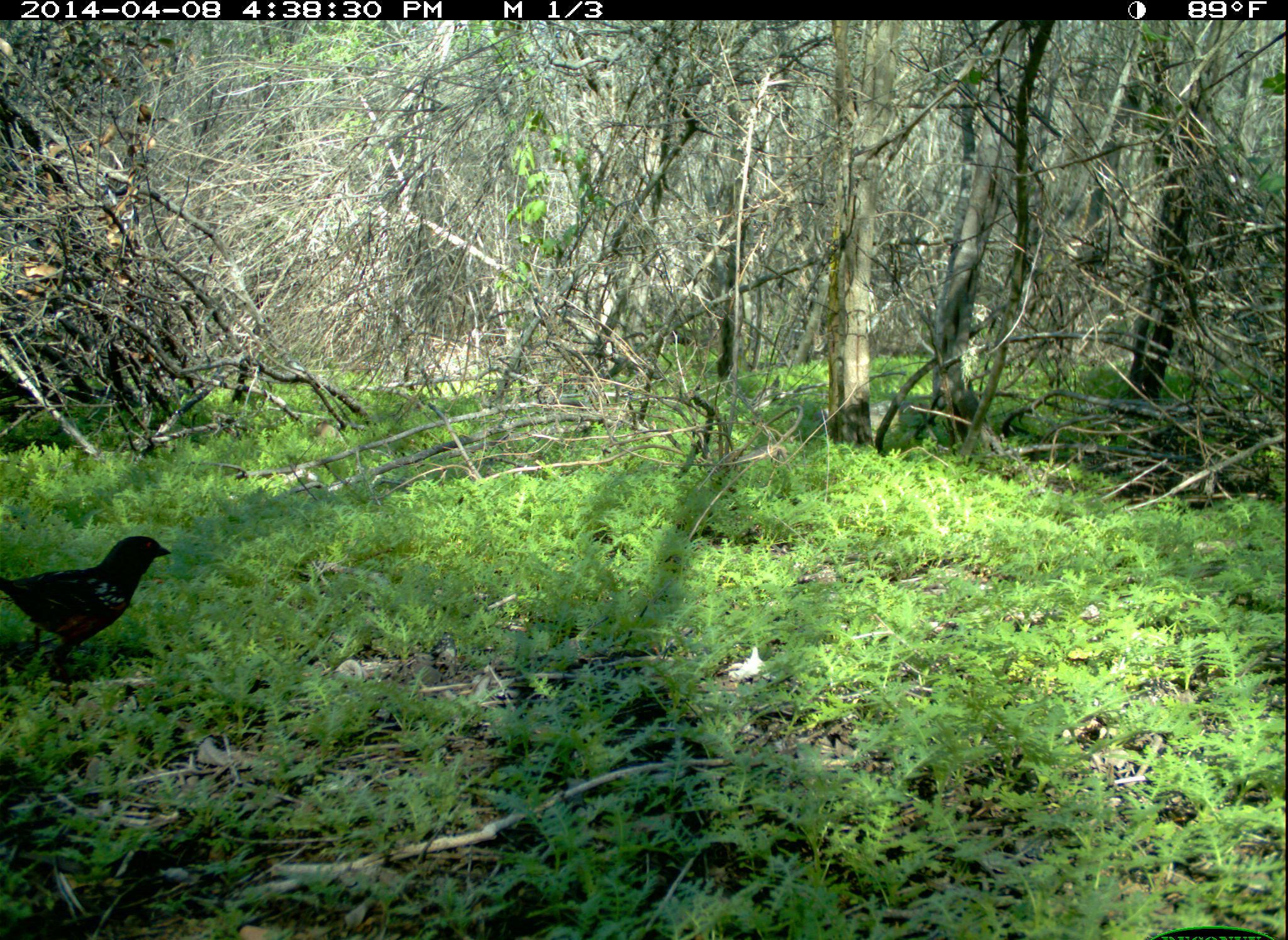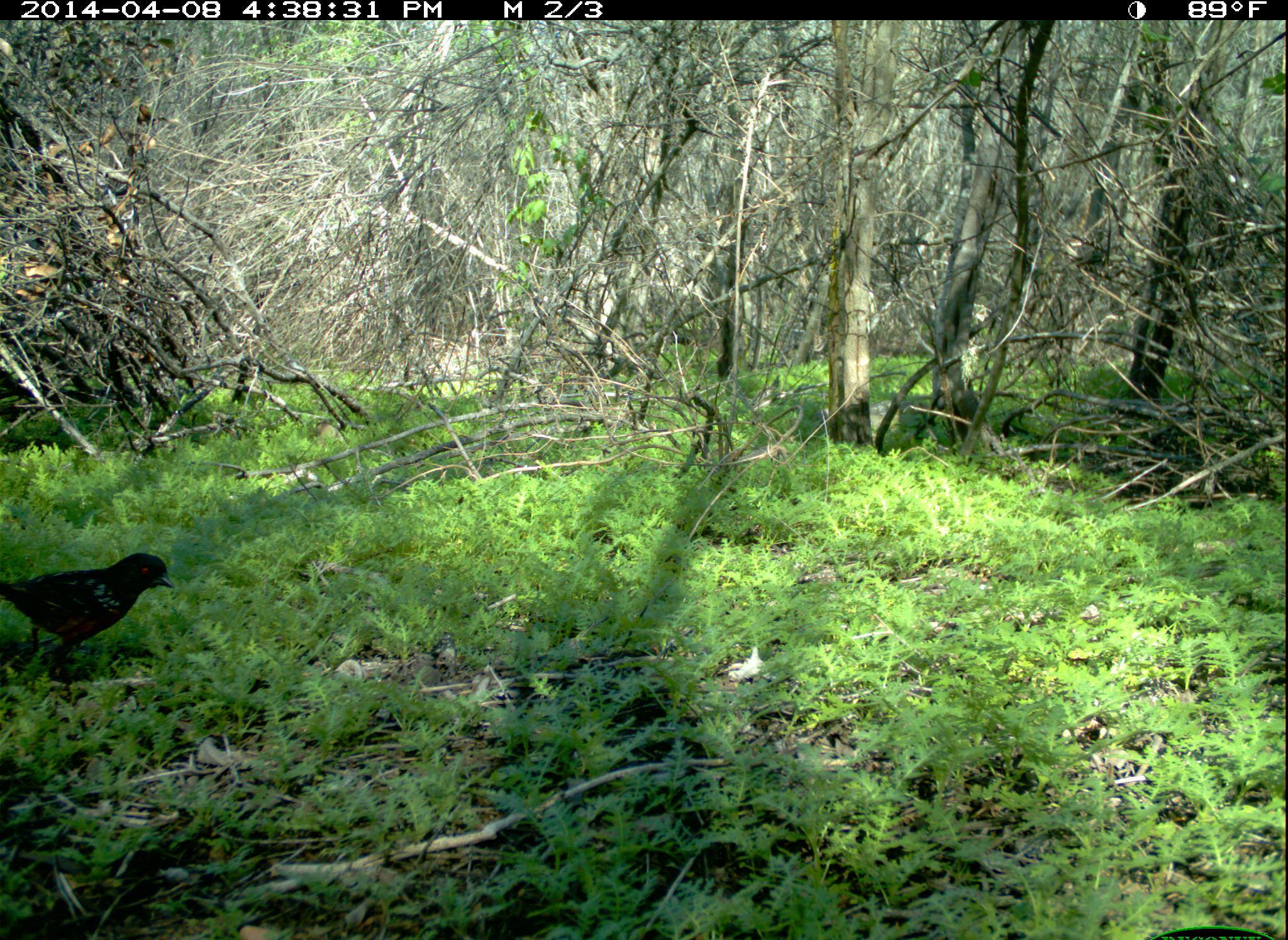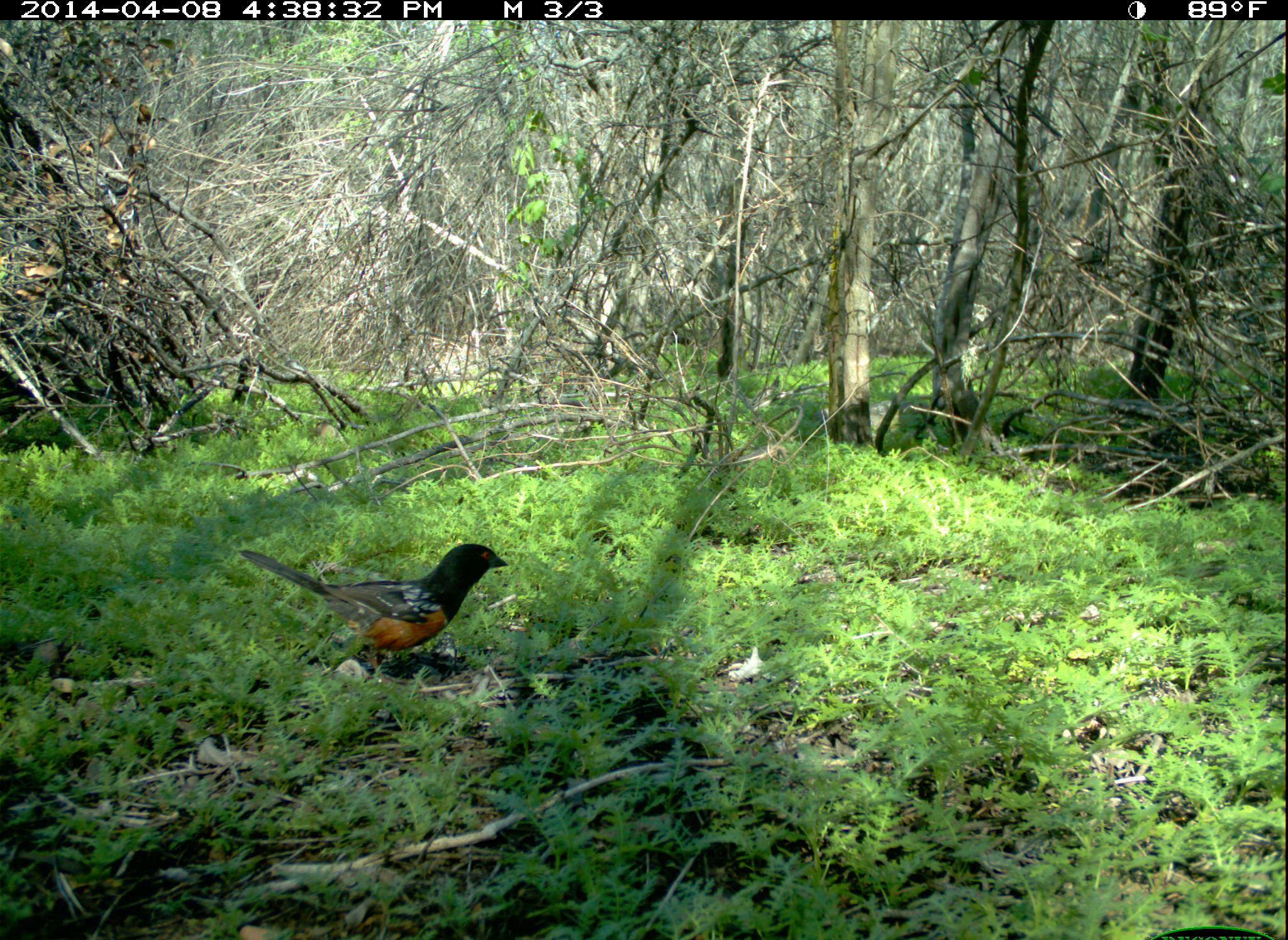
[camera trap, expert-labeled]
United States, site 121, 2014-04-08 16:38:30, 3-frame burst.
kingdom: Animalia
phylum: Chordata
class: Aves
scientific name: Aves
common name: bird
Bird (Aves).